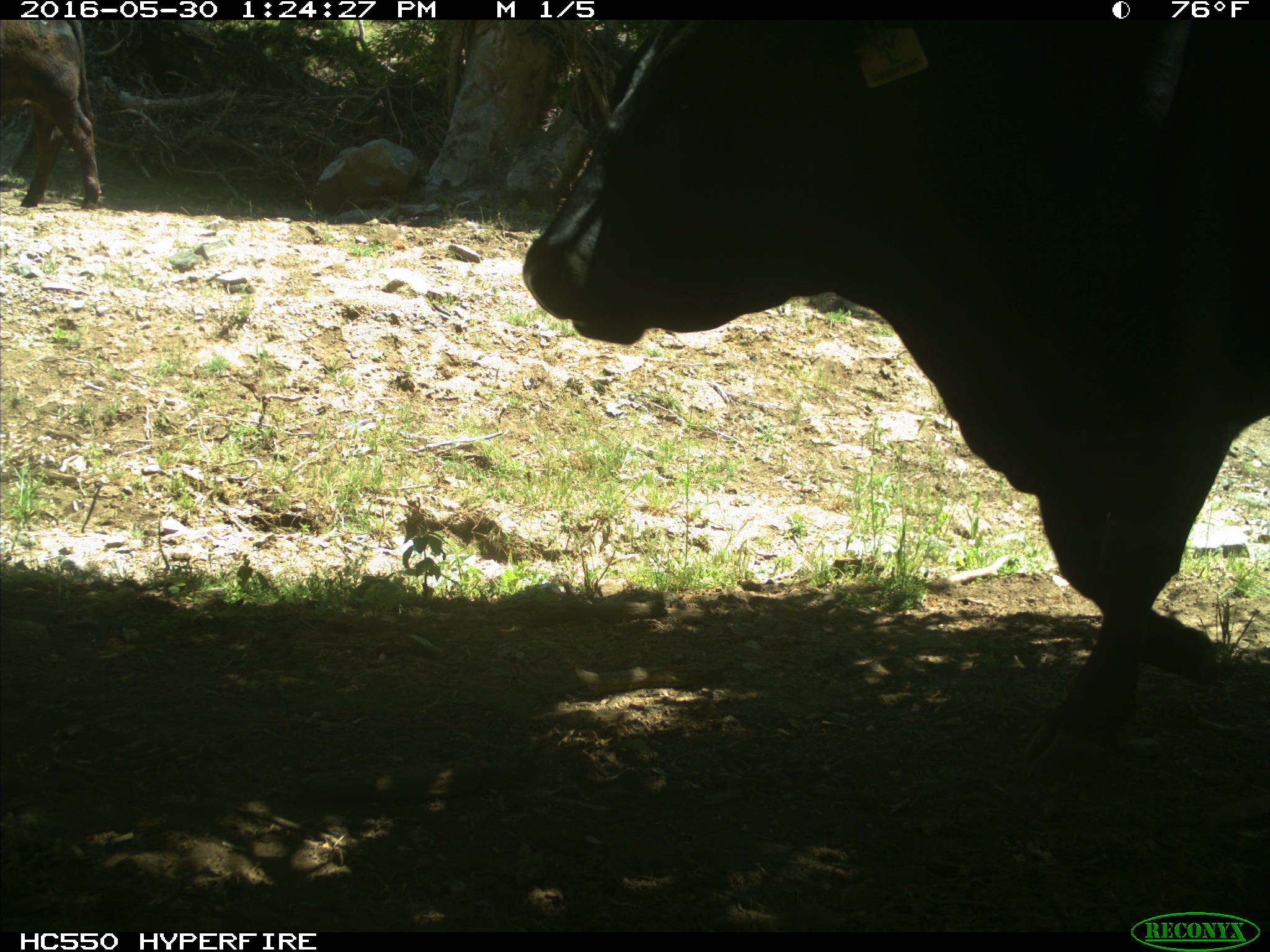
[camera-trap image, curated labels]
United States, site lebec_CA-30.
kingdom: Animalia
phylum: Chordata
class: Mammalia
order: Artiodactyla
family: Bovidae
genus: Bos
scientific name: Bos taurus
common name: domestic cow